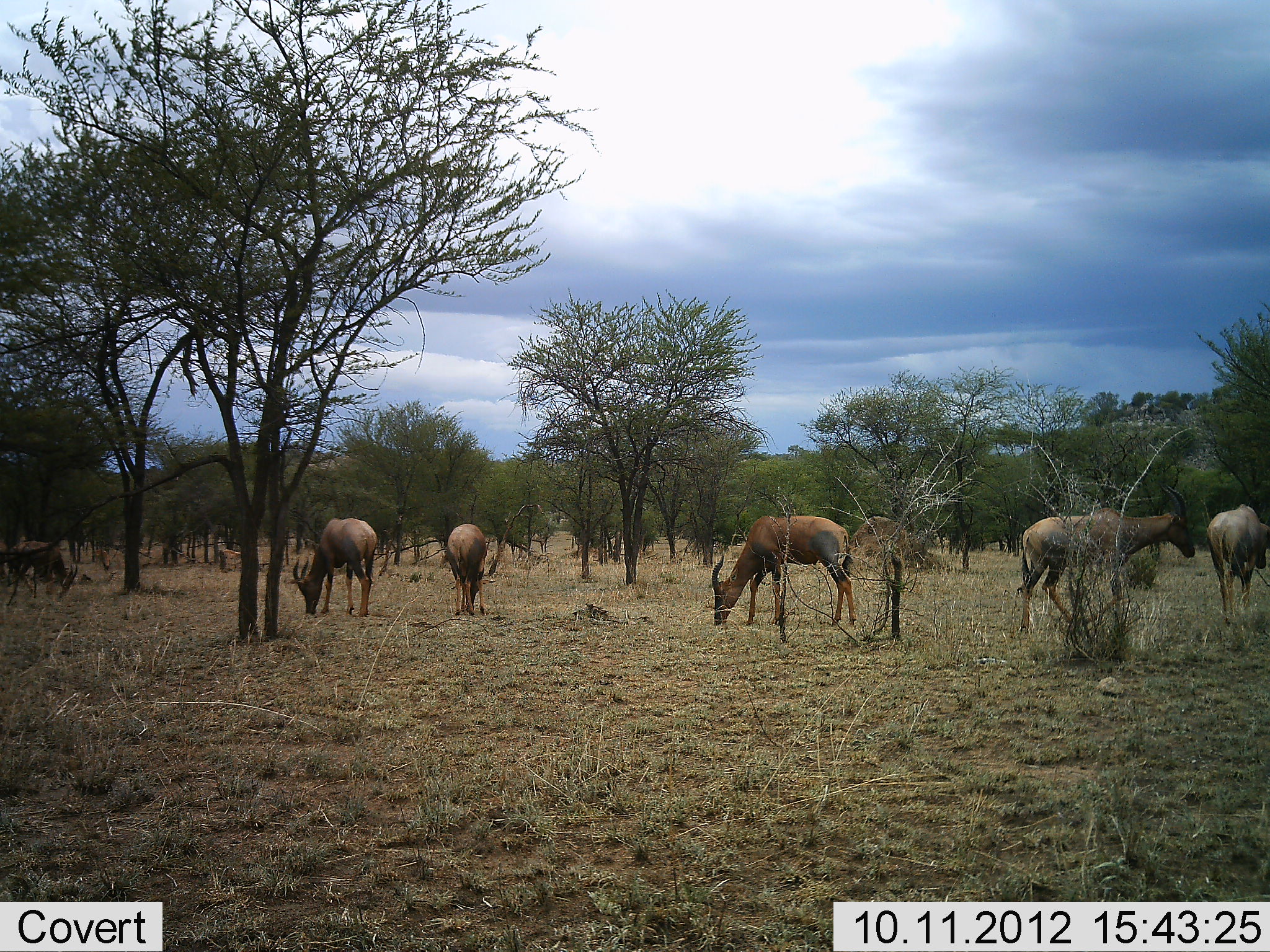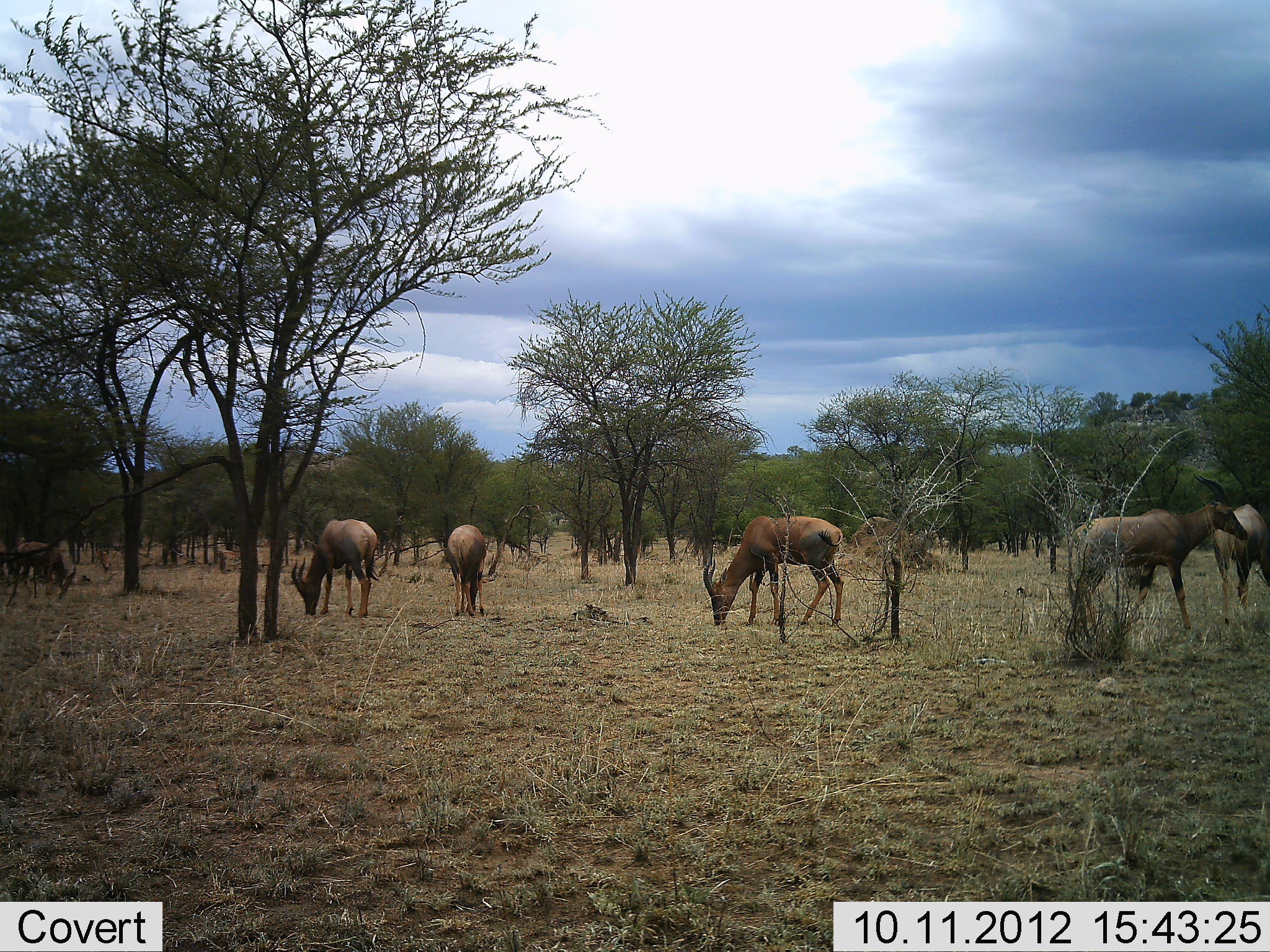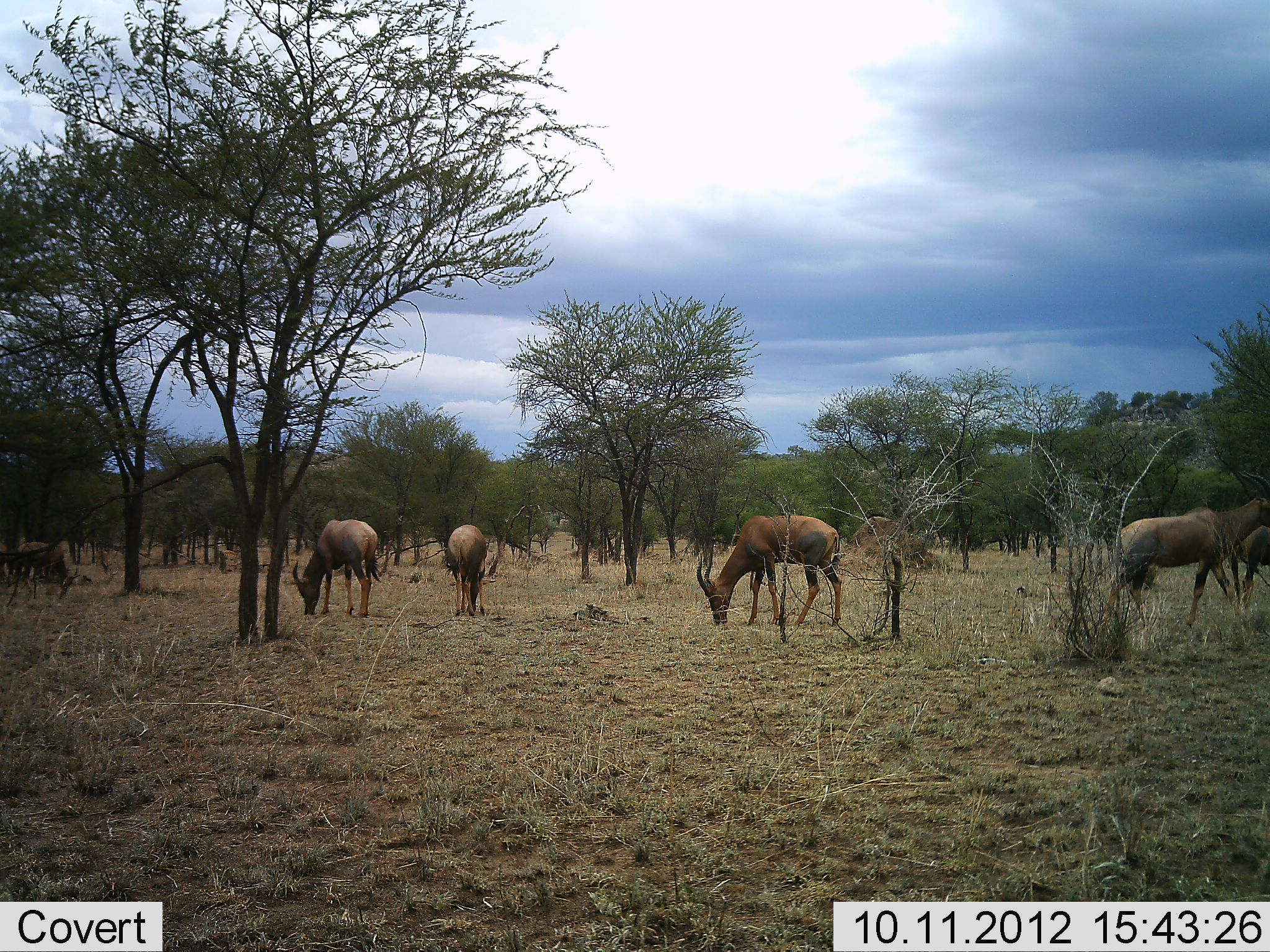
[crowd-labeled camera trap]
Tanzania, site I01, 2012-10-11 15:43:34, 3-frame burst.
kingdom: Animalia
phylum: Chordata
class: Mammalia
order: Artiodactyla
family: Bovidae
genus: Damaliscus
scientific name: Damaliscus lunatus jimela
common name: topi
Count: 6.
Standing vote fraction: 50%.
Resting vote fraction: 10%.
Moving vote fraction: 60%.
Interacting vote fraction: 0%.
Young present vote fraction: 0%.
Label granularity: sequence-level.